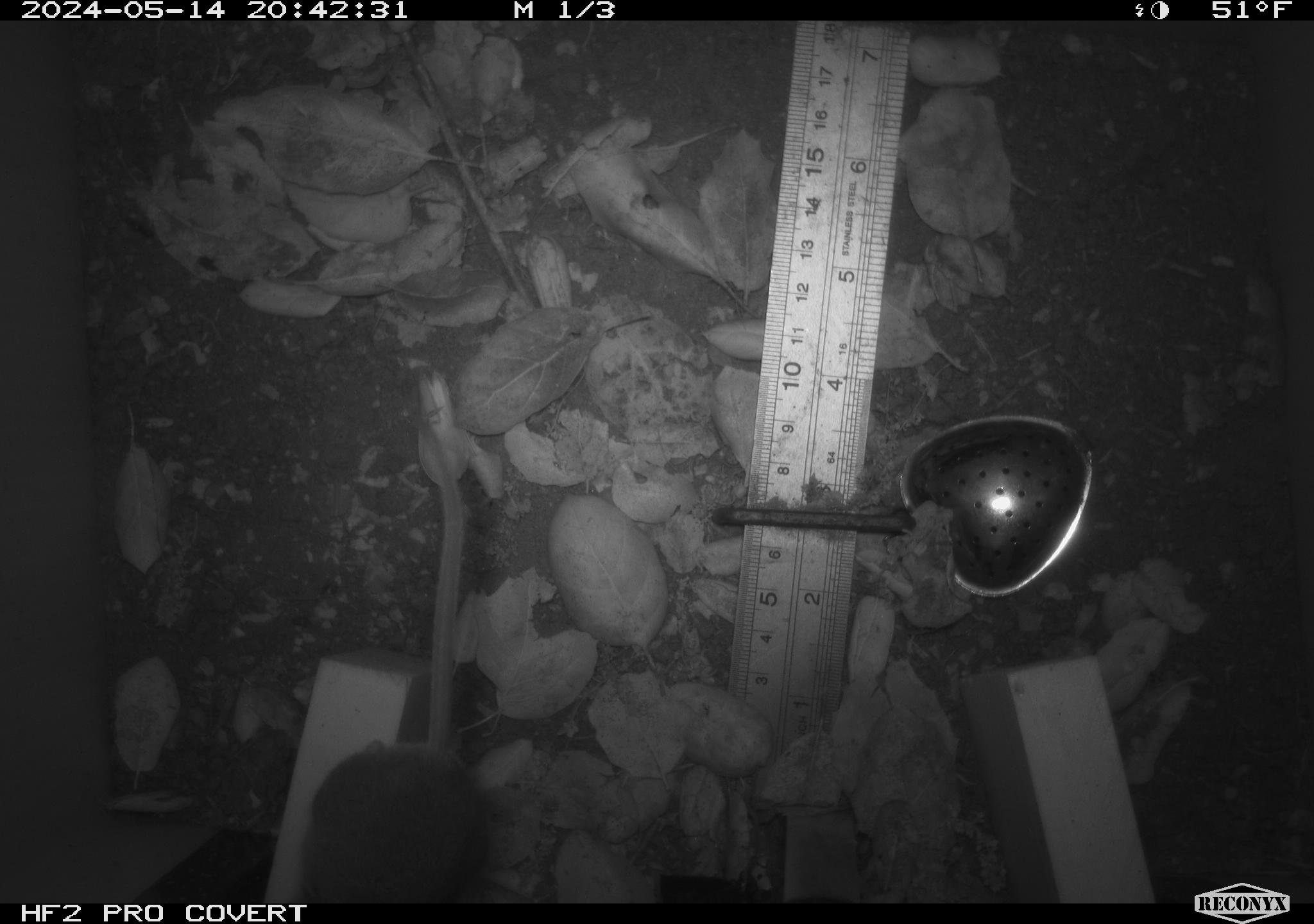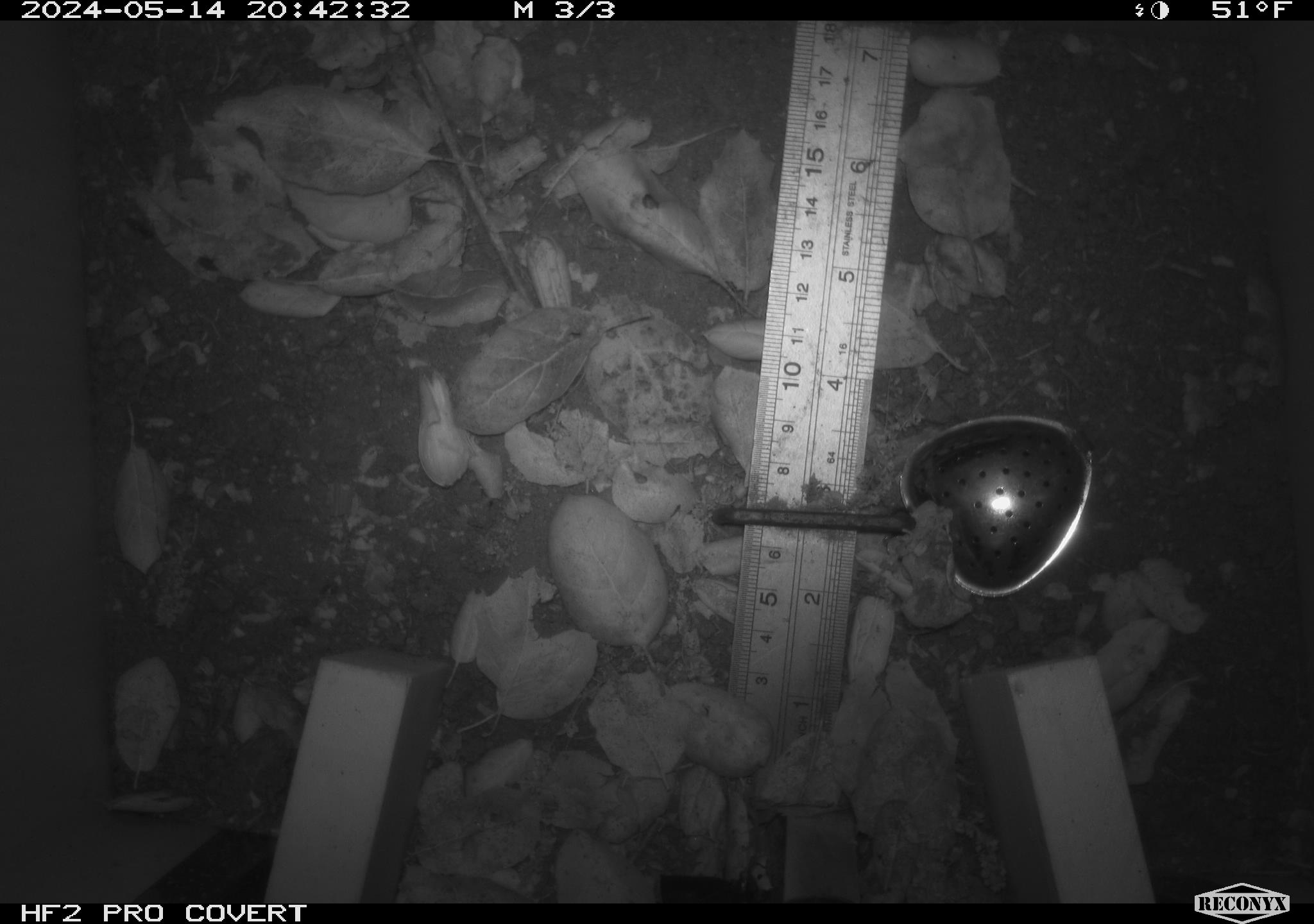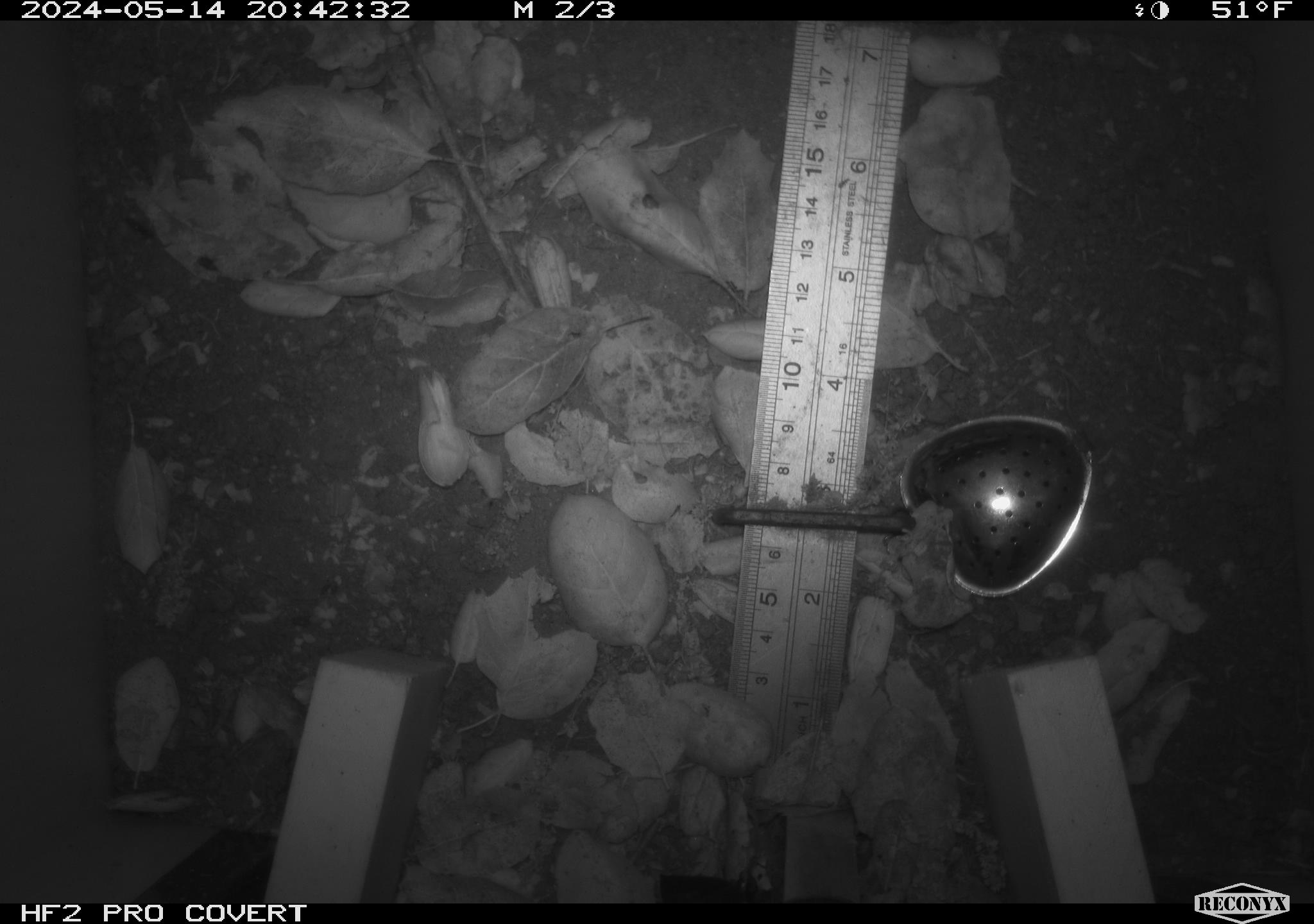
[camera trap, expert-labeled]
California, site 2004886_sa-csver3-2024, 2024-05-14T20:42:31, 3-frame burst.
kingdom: Animalia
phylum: Chordata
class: Mammalia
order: Rodentia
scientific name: Rodentia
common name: rodent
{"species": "rodent (Rodentia)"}